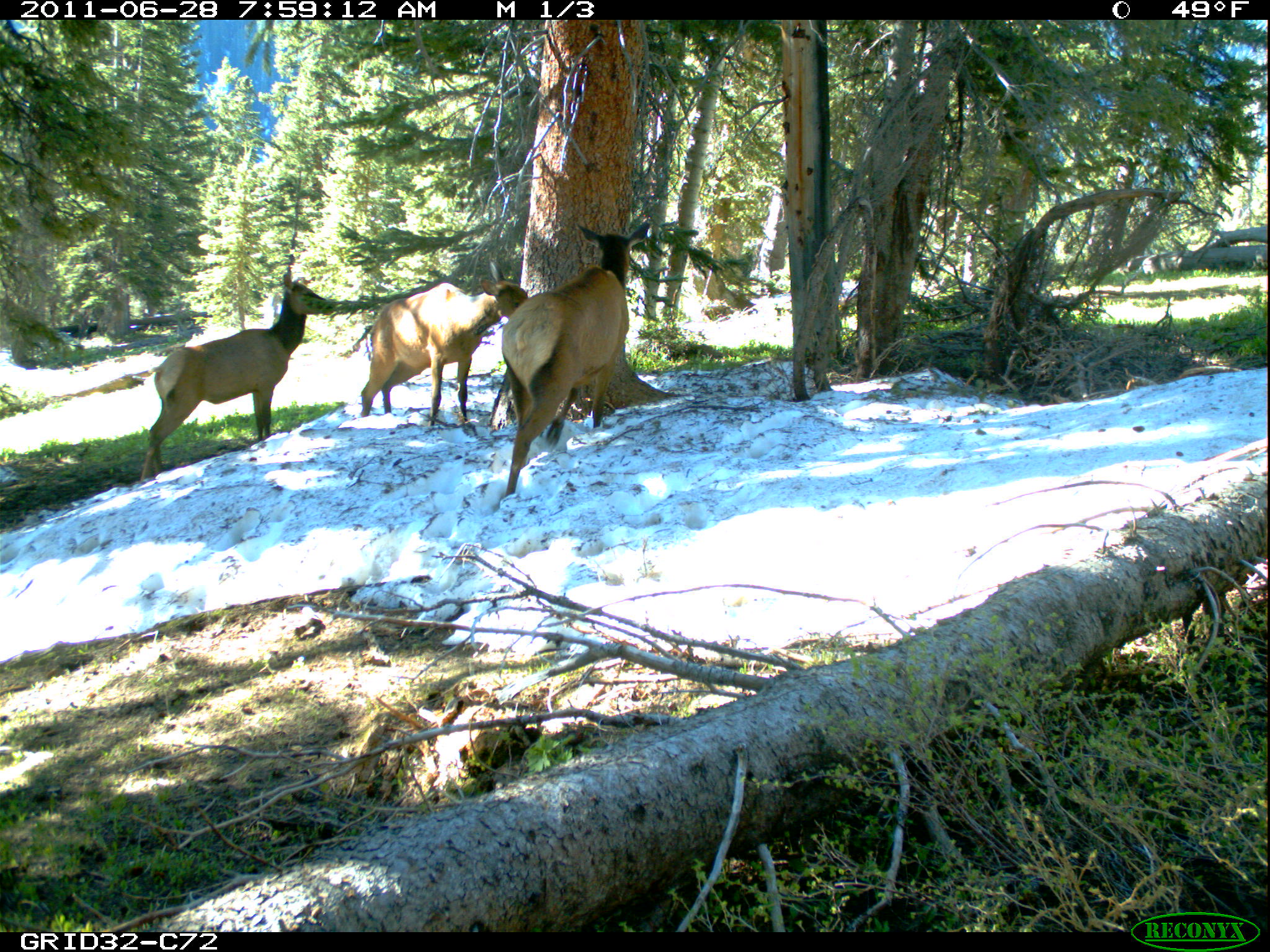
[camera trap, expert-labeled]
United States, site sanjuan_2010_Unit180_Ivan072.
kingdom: Animalia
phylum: Chordata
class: Mammalia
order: Artiodactyla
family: Cervidae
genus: Cervus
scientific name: Cervus elaphus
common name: red deer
Cervus elaphus (red deer).